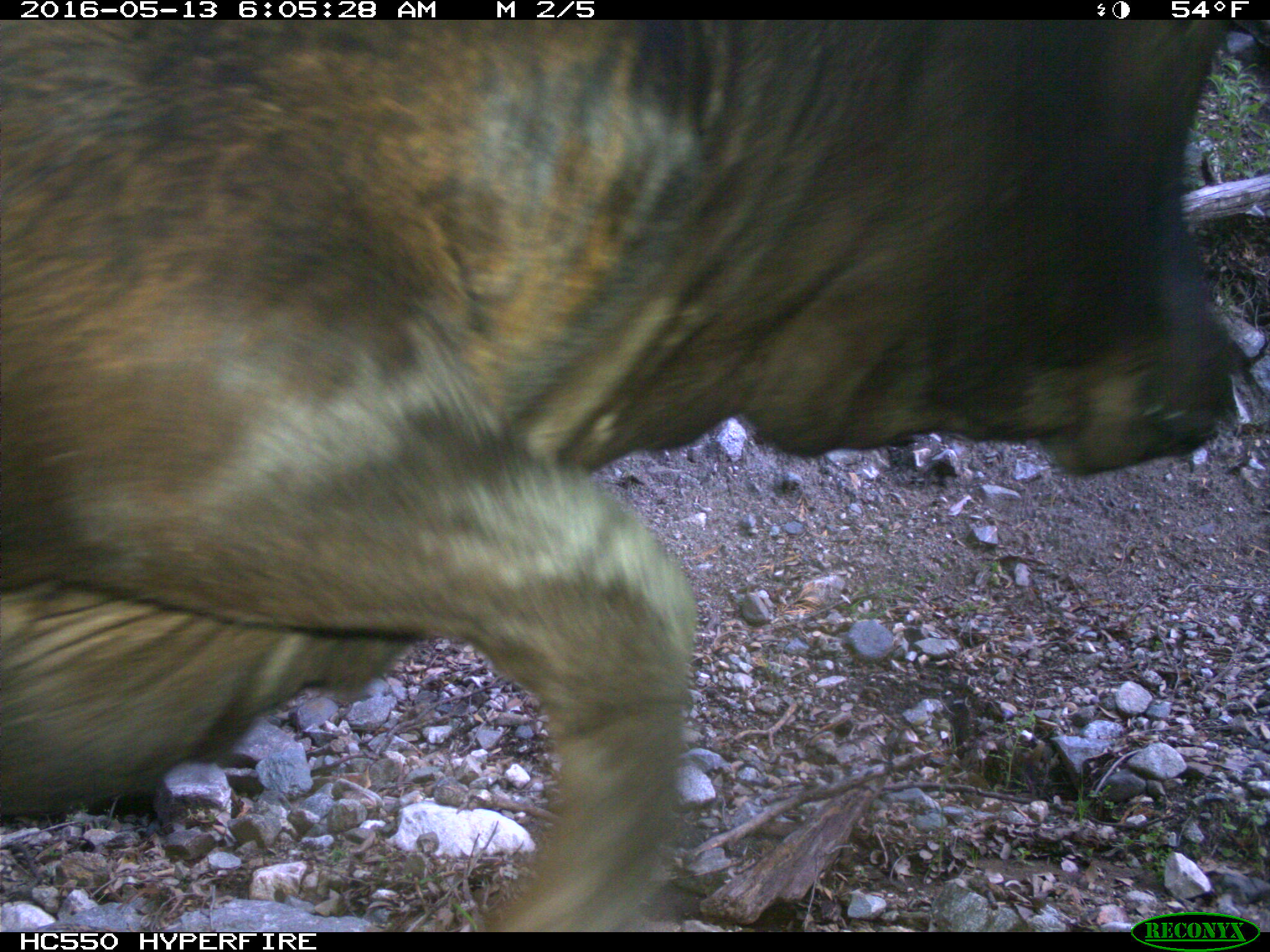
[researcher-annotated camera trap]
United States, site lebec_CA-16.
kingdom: Animalia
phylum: Chordata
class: Mammalia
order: Artiodactyla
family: Bovidae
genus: Bos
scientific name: Bos taurus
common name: domestic cow